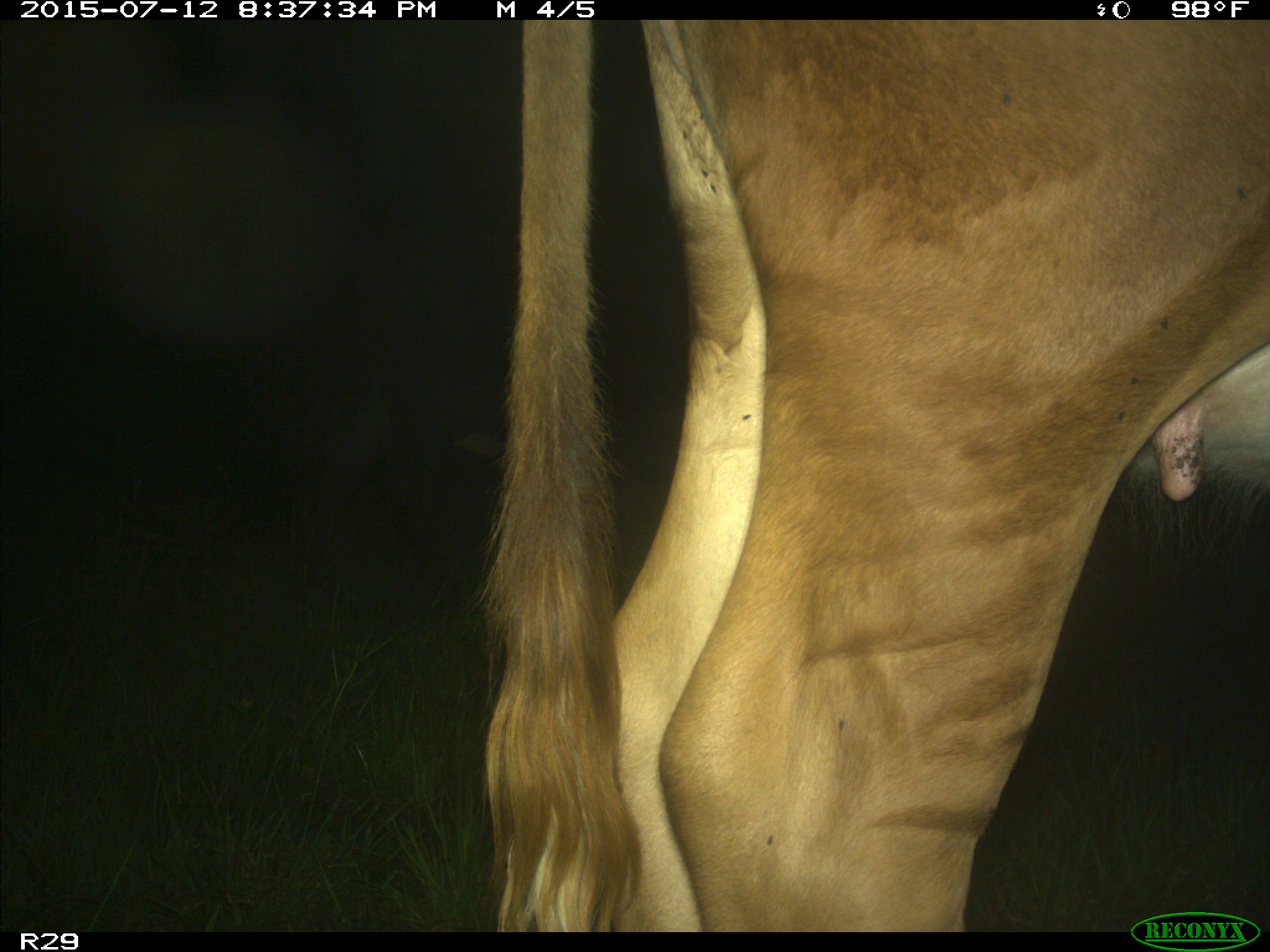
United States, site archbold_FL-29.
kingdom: Animalia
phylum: Chordata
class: Mammalia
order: Artiodactyla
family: Bovidae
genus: Bos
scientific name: Bos taurus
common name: domestic cow